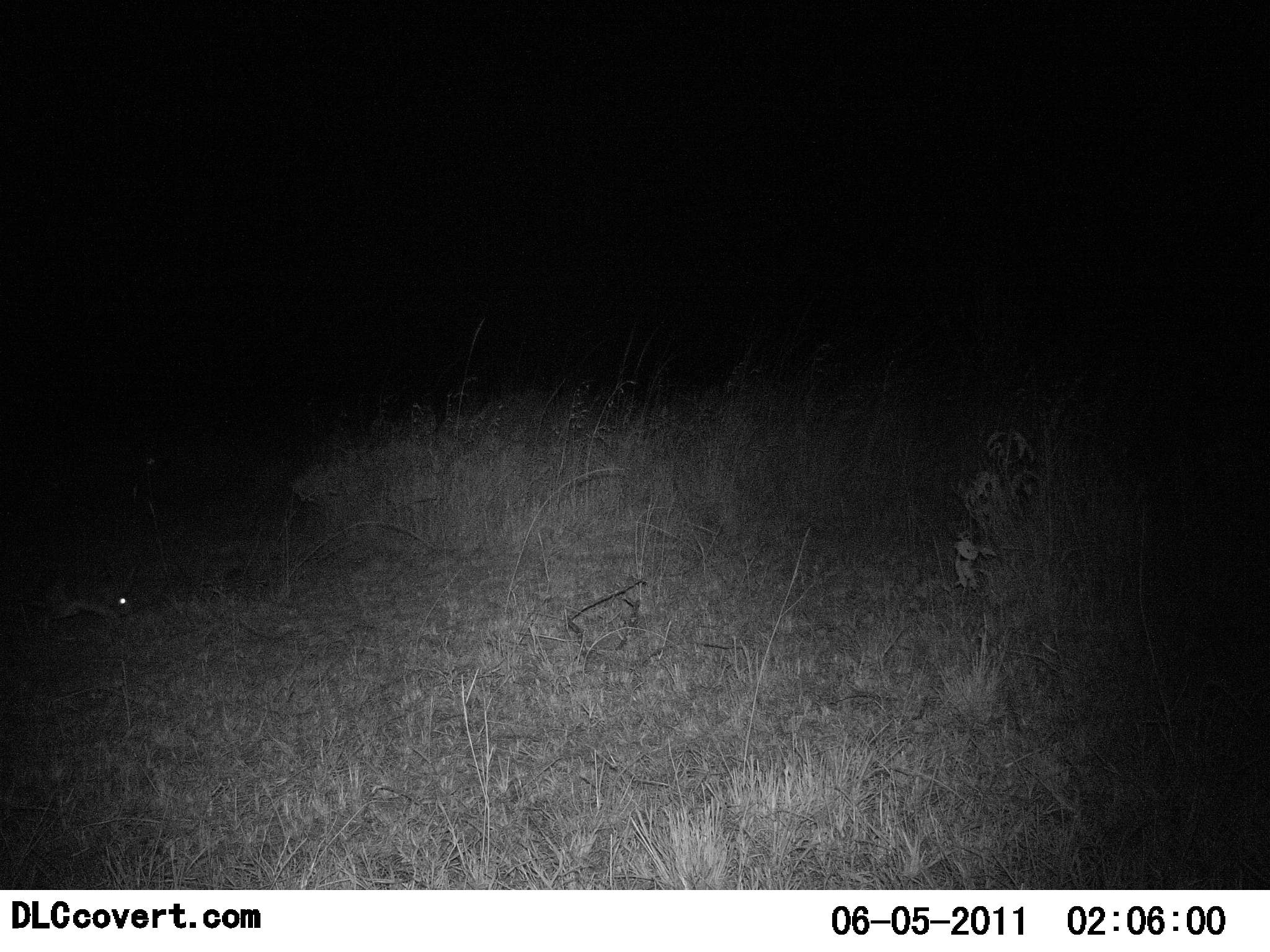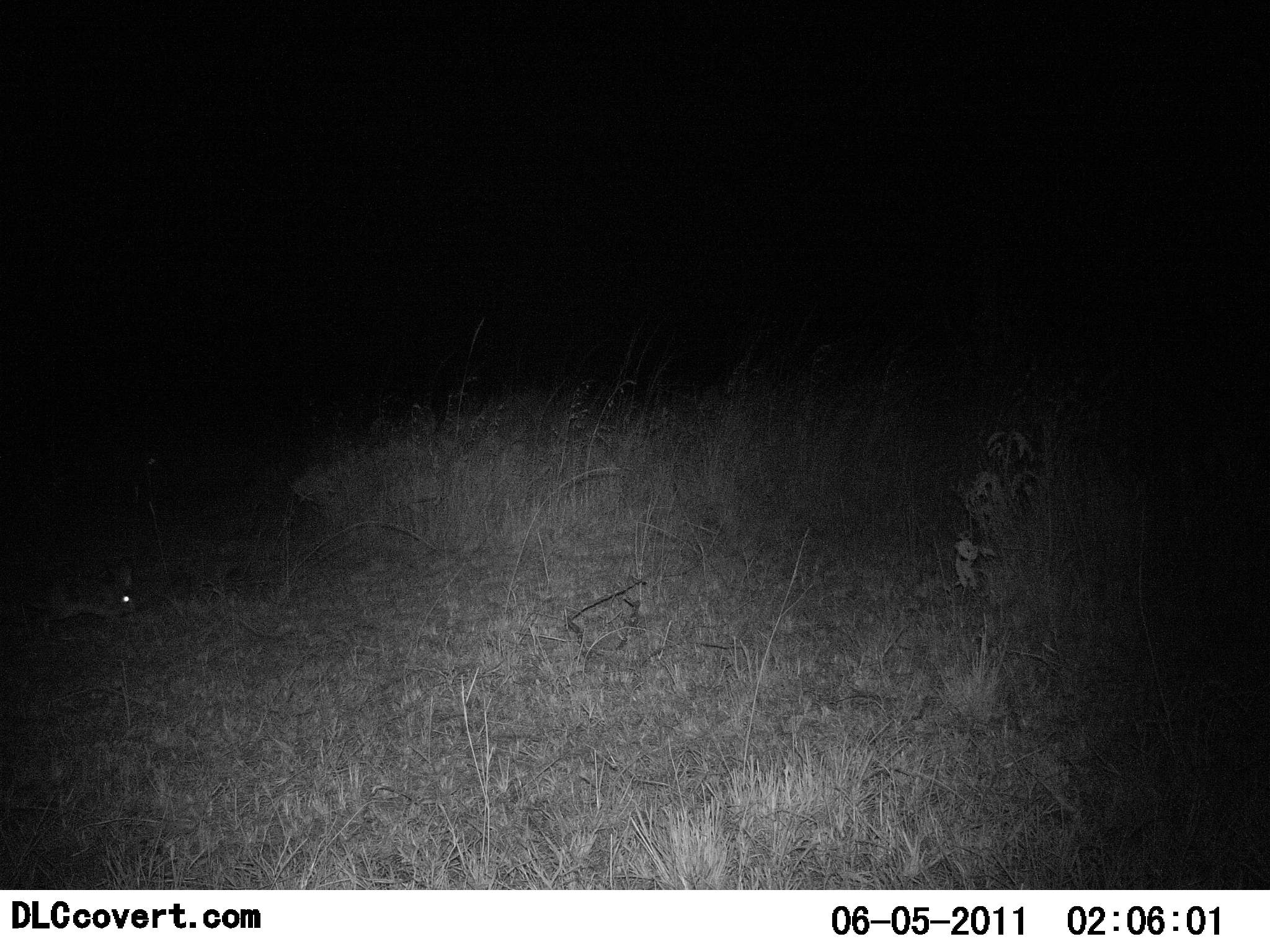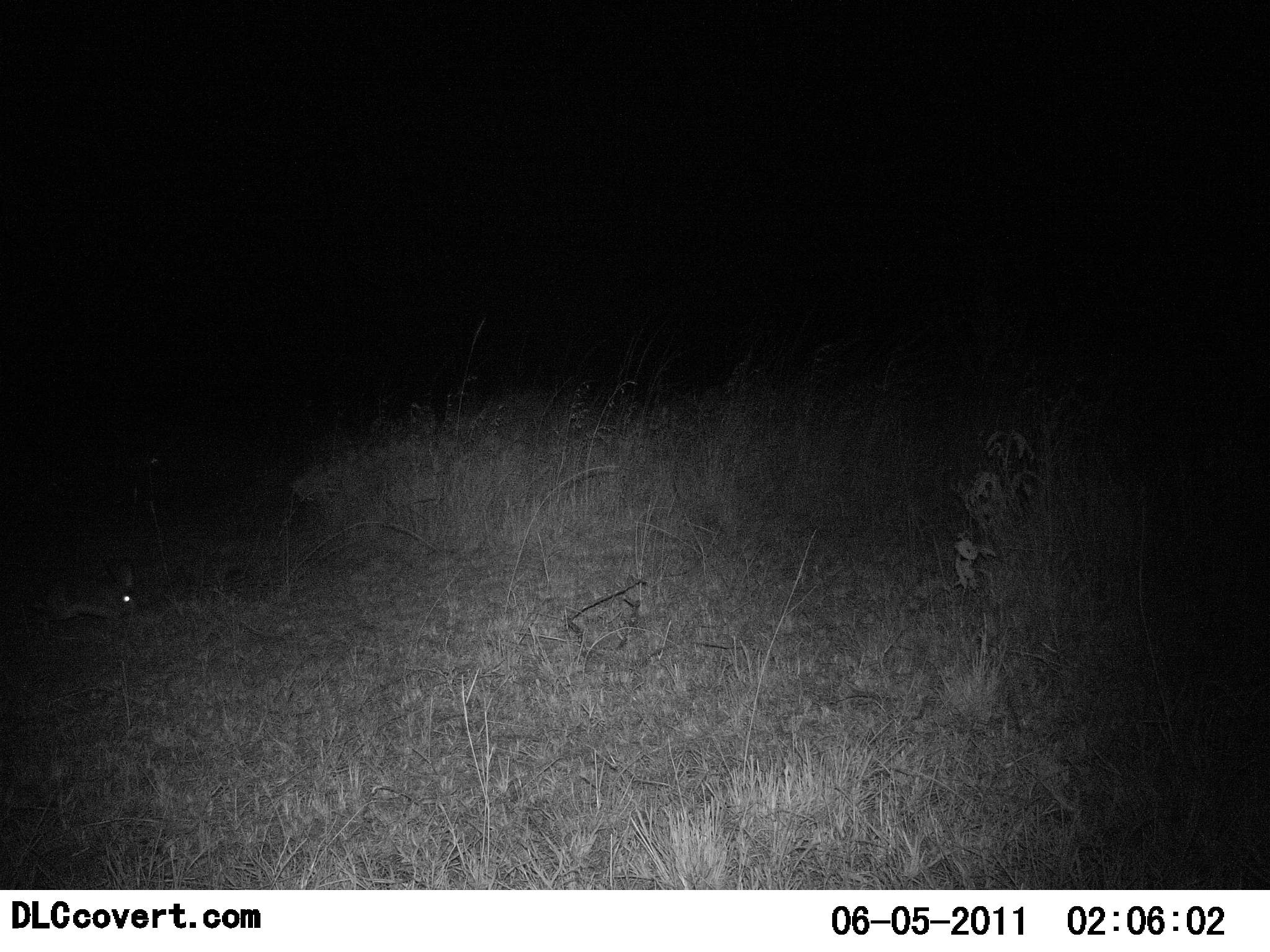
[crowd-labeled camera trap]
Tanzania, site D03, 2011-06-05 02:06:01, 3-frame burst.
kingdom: Animalia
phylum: Chordata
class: Mammalia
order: Lagomorpha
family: Leporidae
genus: Lepus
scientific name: Lepus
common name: hare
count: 1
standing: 100%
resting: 0%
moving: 0%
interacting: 0%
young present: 0%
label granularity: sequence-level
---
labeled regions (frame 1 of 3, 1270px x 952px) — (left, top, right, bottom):
animal: (43, 583, 136, 624)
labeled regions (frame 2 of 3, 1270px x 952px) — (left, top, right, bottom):
animal: (0, 553, 141, 641)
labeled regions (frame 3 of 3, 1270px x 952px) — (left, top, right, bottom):
animal: (0, 562, 140, 634)